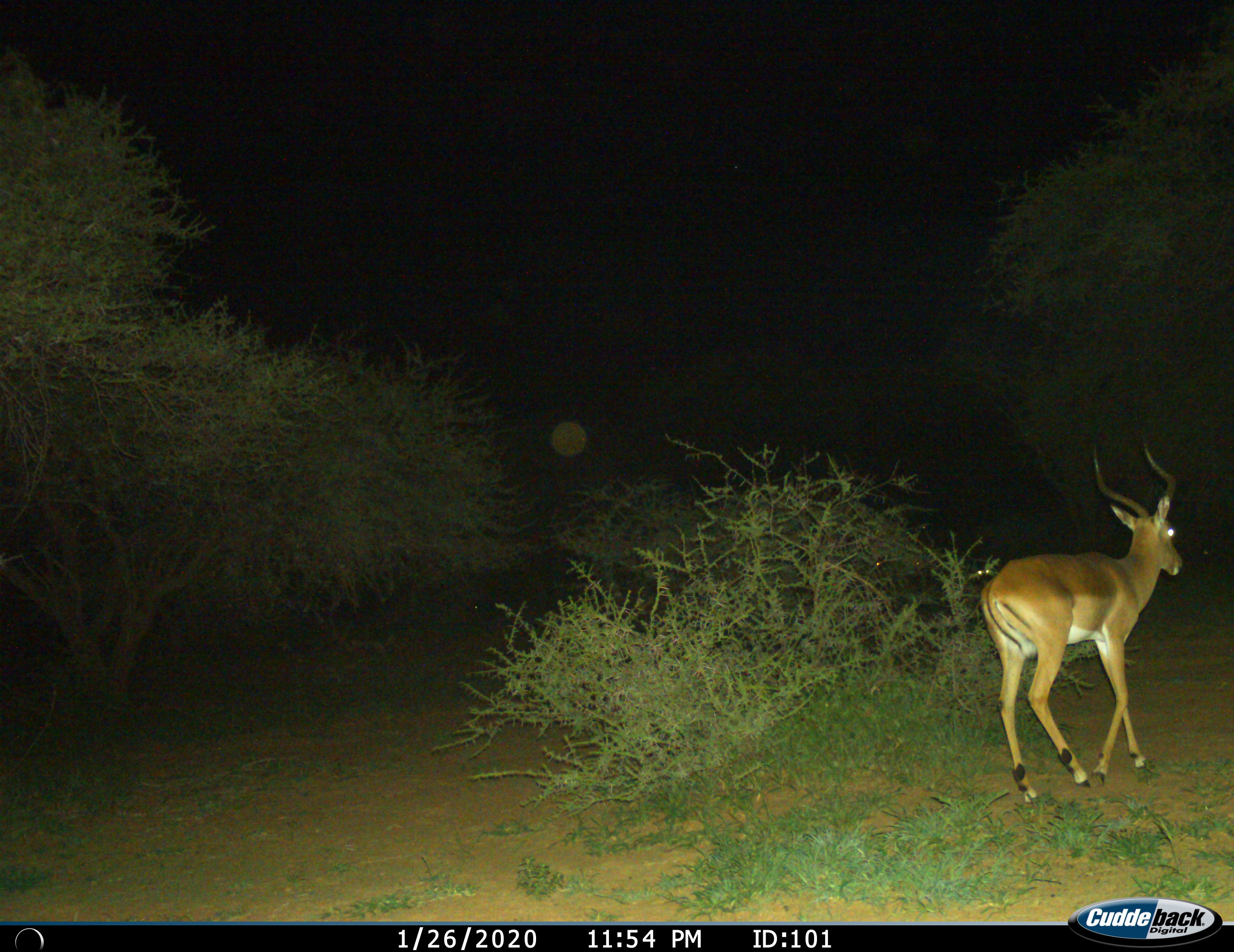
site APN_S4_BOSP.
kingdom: Animalia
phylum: Chordata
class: Mammalia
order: Artiodactyla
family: Bovidae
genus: Aepyceros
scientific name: Aepyceros melampus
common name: impala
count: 1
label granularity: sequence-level